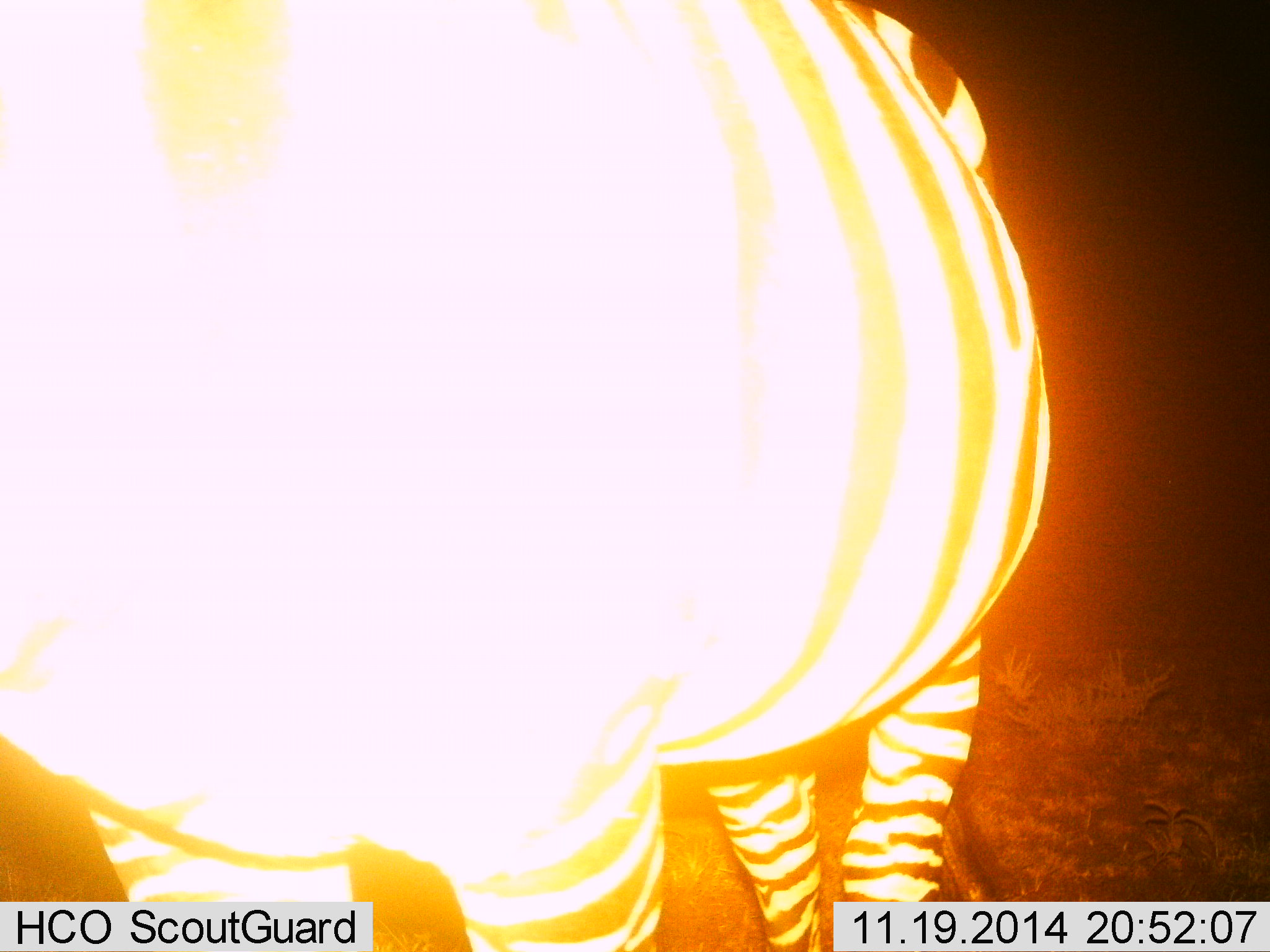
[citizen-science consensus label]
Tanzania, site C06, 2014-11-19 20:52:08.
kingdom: Animalia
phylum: Chordata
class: Mammalia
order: Perissodactyla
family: Equidae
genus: Equus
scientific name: Equus quagga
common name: plains zebra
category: zebra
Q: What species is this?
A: Zebra (plains zebra) (Equus quagga).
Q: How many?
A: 1.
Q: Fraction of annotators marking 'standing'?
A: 90%.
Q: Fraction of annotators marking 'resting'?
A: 0%.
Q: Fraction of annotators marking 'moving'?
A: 10%.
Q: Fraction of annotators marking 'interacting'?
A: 0%.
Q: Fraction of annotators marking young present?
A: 0%.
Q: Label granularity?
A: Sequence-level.